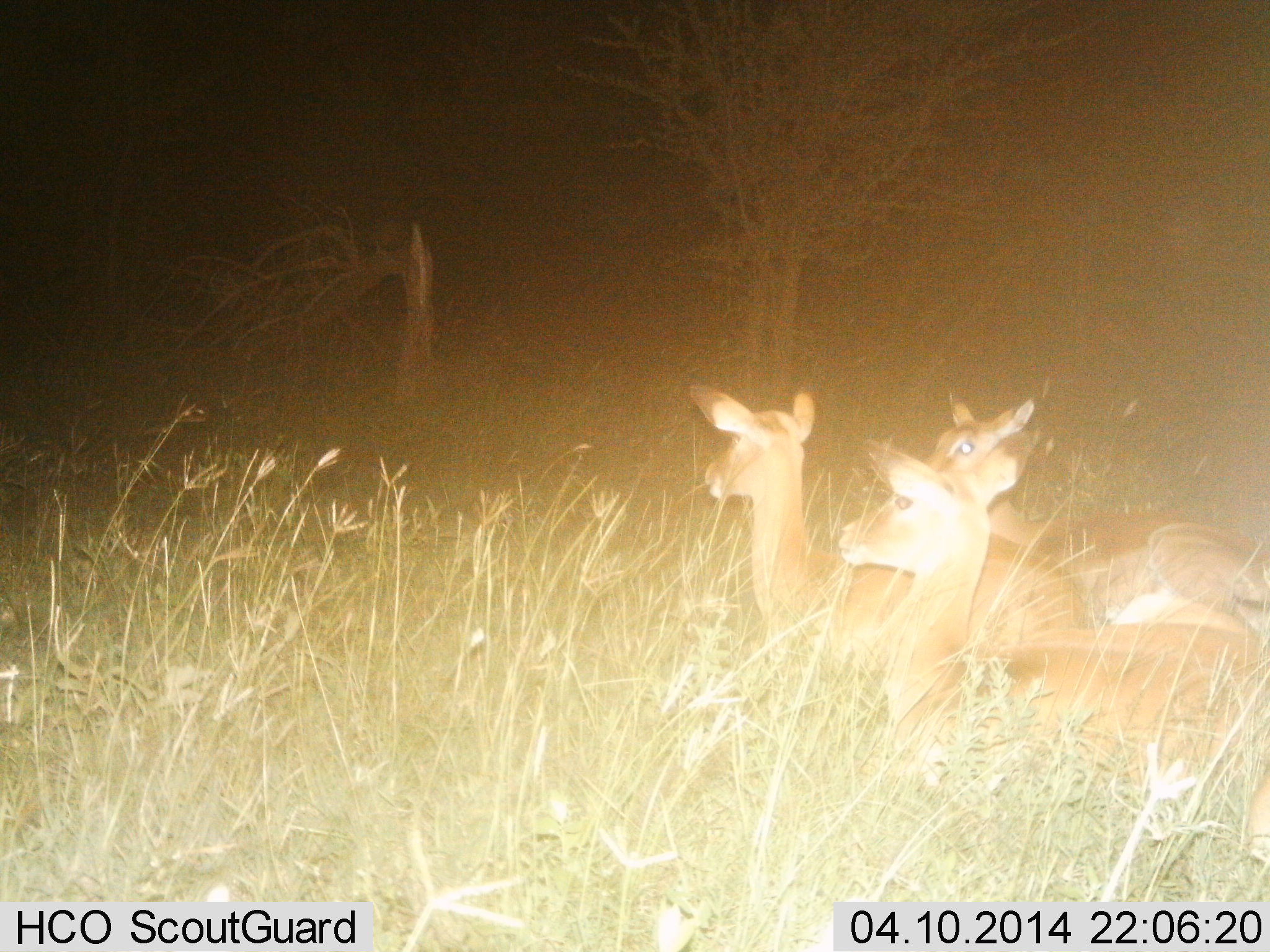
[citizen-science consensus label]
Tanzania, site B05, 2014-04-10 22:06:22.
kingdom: Animalia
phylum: Chordata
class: Mammalia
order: Artiodactyla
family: Bovidae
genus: Aepyceros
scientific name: Aepyceros melampus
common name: impala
Impala (Aepyceros melampus), count 3. Behavior (volunteer vote fractions): standing 12%, resting 88%, moving 0%, interacting 0%. Young present (vote fraction): 12%. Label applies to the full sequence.